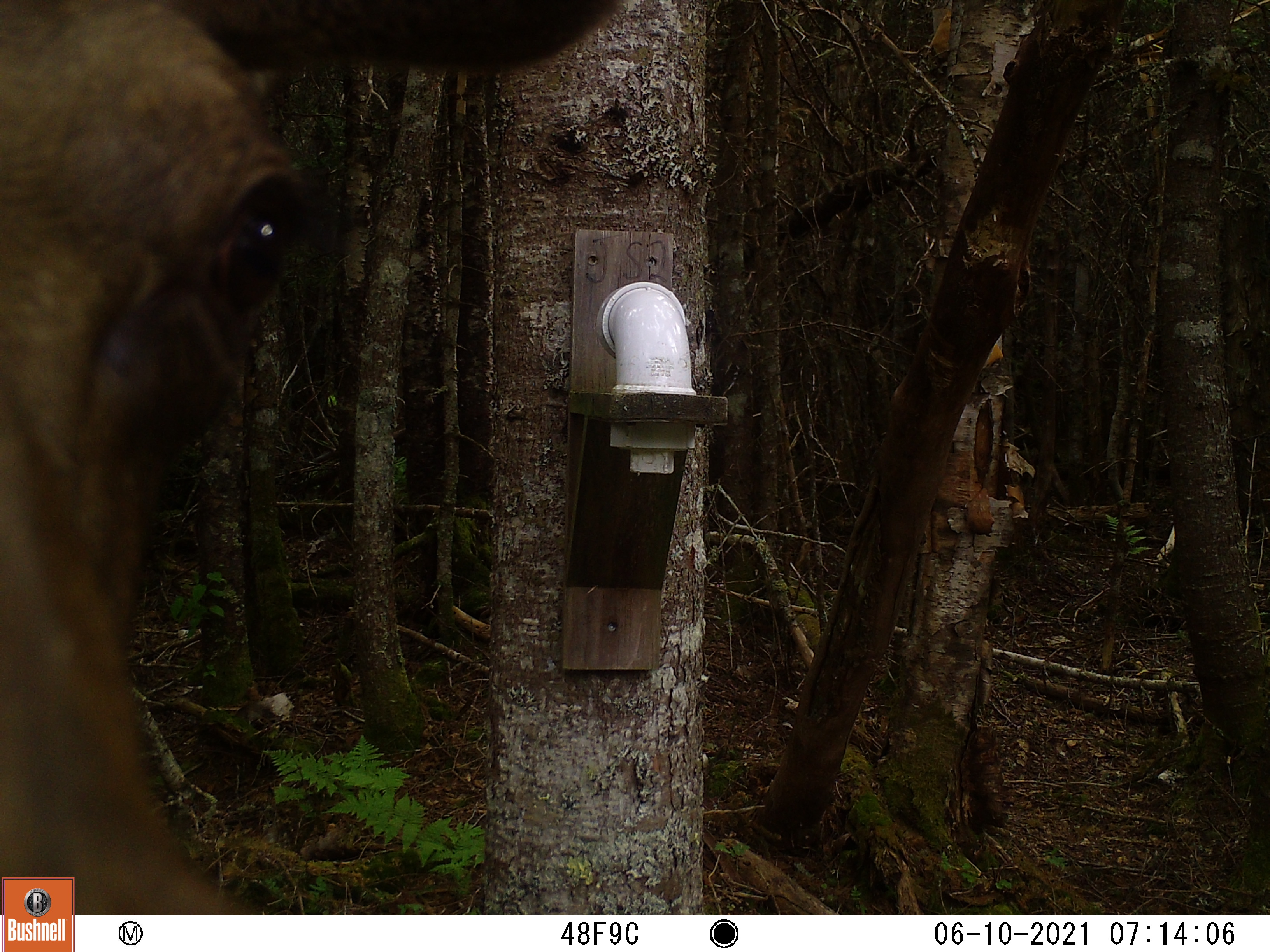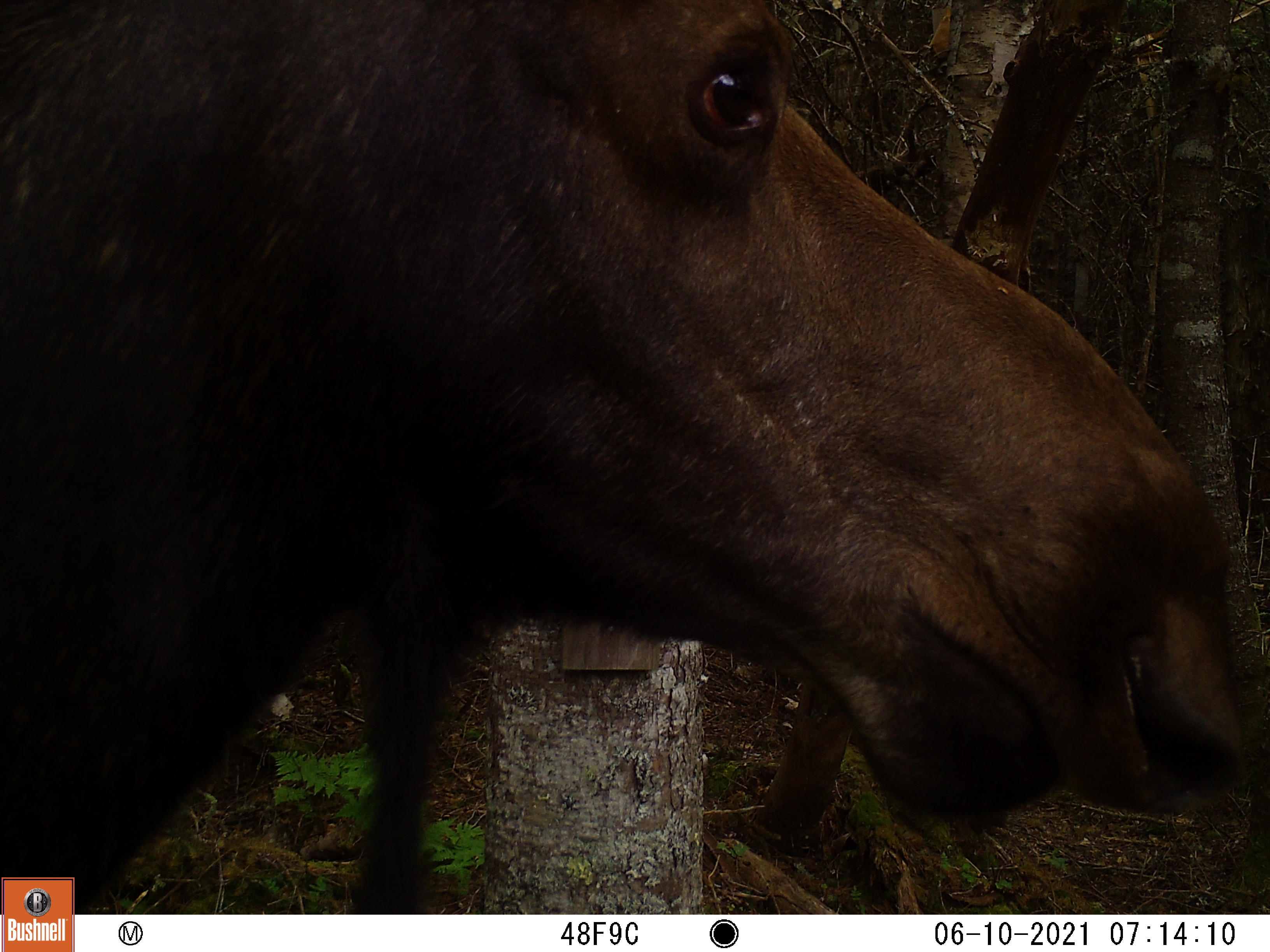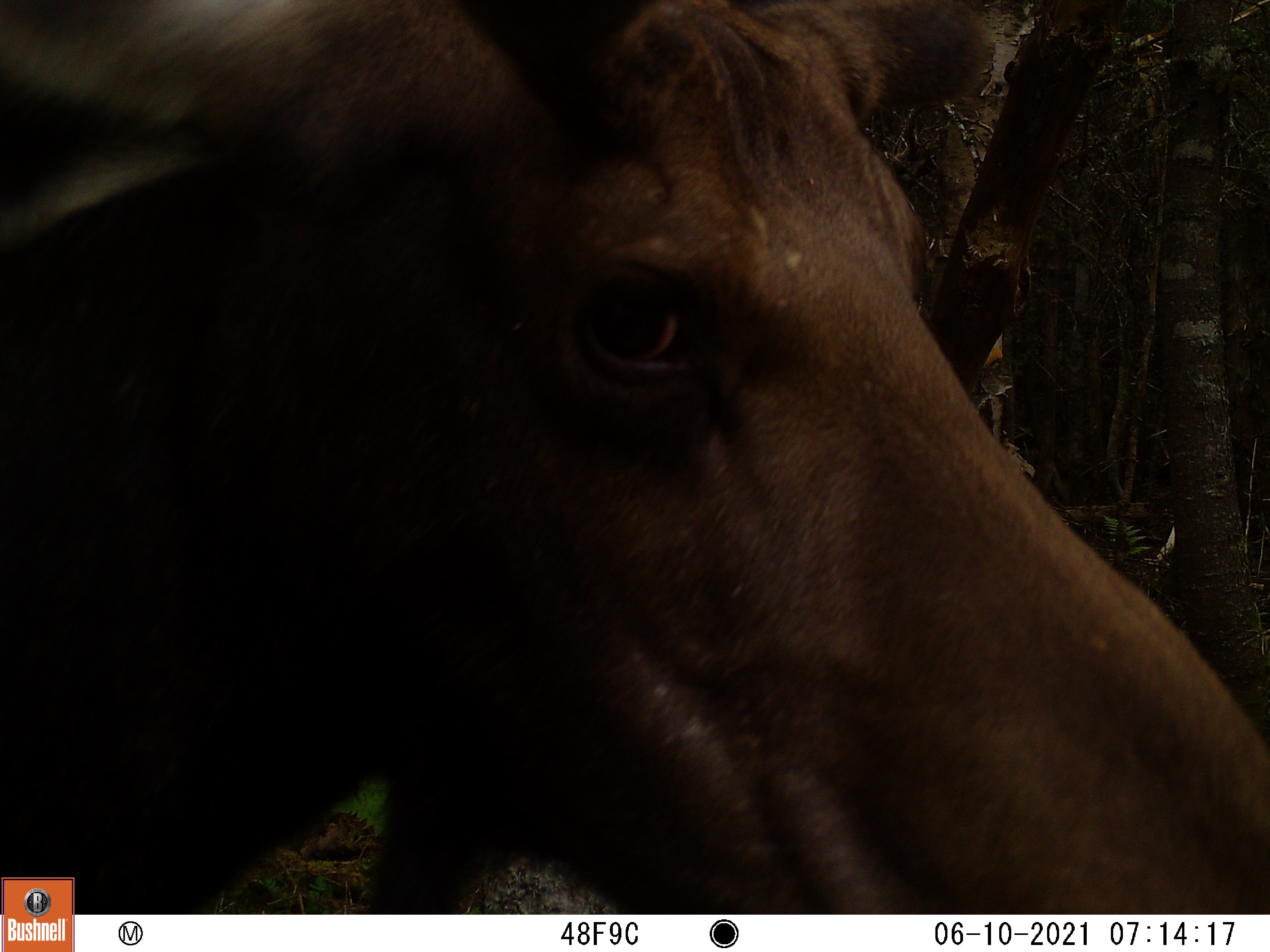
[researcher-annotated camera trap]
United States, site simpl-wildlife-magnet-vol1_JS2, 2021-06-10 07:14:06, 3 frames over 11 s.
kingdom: Animalia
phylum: Chordata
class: Mammalia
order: Artiodactyla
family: Cervidae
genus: Alces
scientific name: Alces alces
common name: moose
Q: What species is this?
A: Moose (Alces alces).